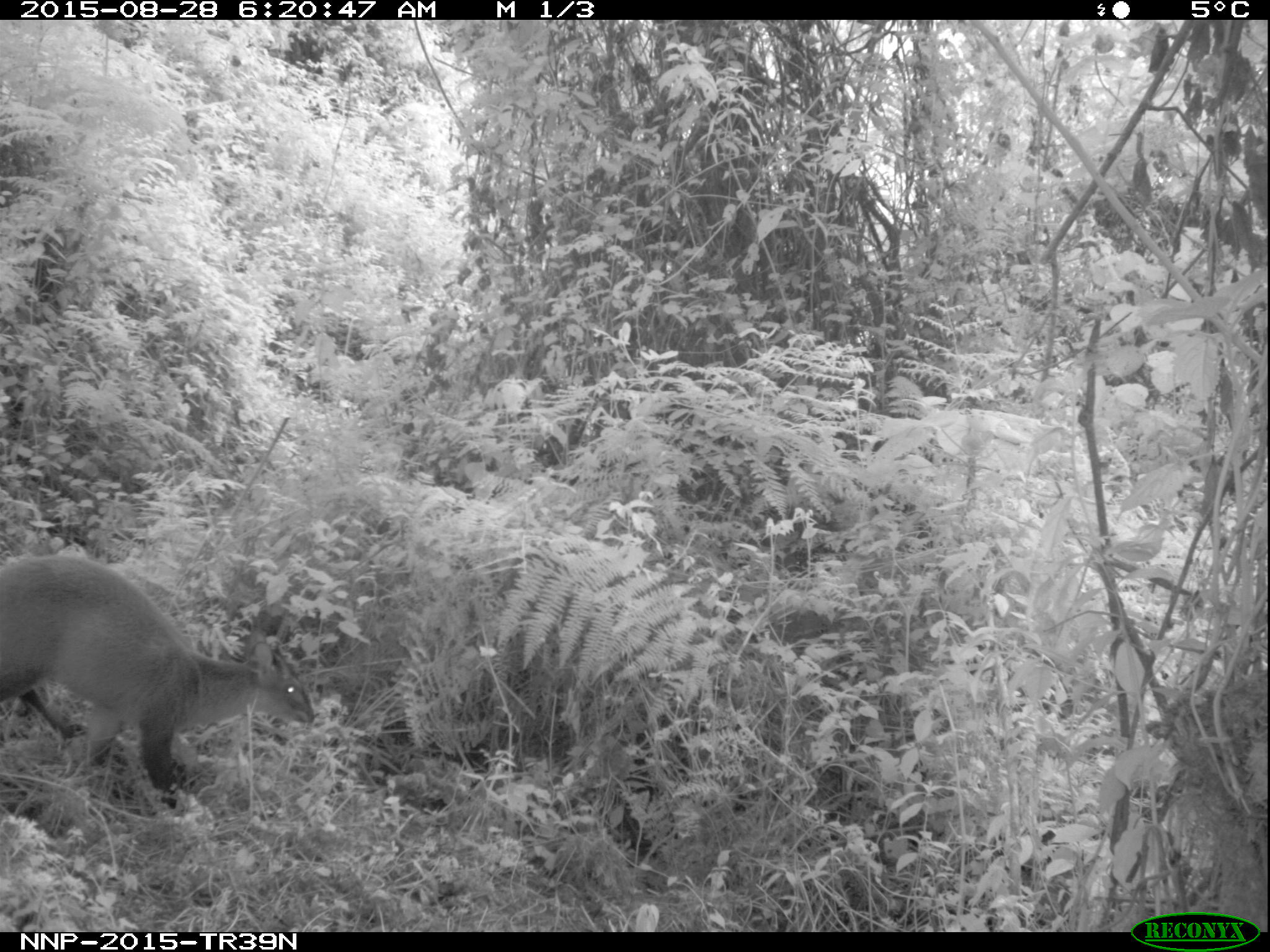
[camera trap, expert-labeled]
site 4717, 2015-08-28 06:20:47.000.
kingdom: Animalia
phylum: Chordata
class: Mammalia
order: Artiodactyla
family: Bovidae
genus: Cephalophus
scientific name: Cephalophus nigrifrons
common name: black-fronted duiker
Cephalophus nigrifrons (black-fronted duiker), count 1.